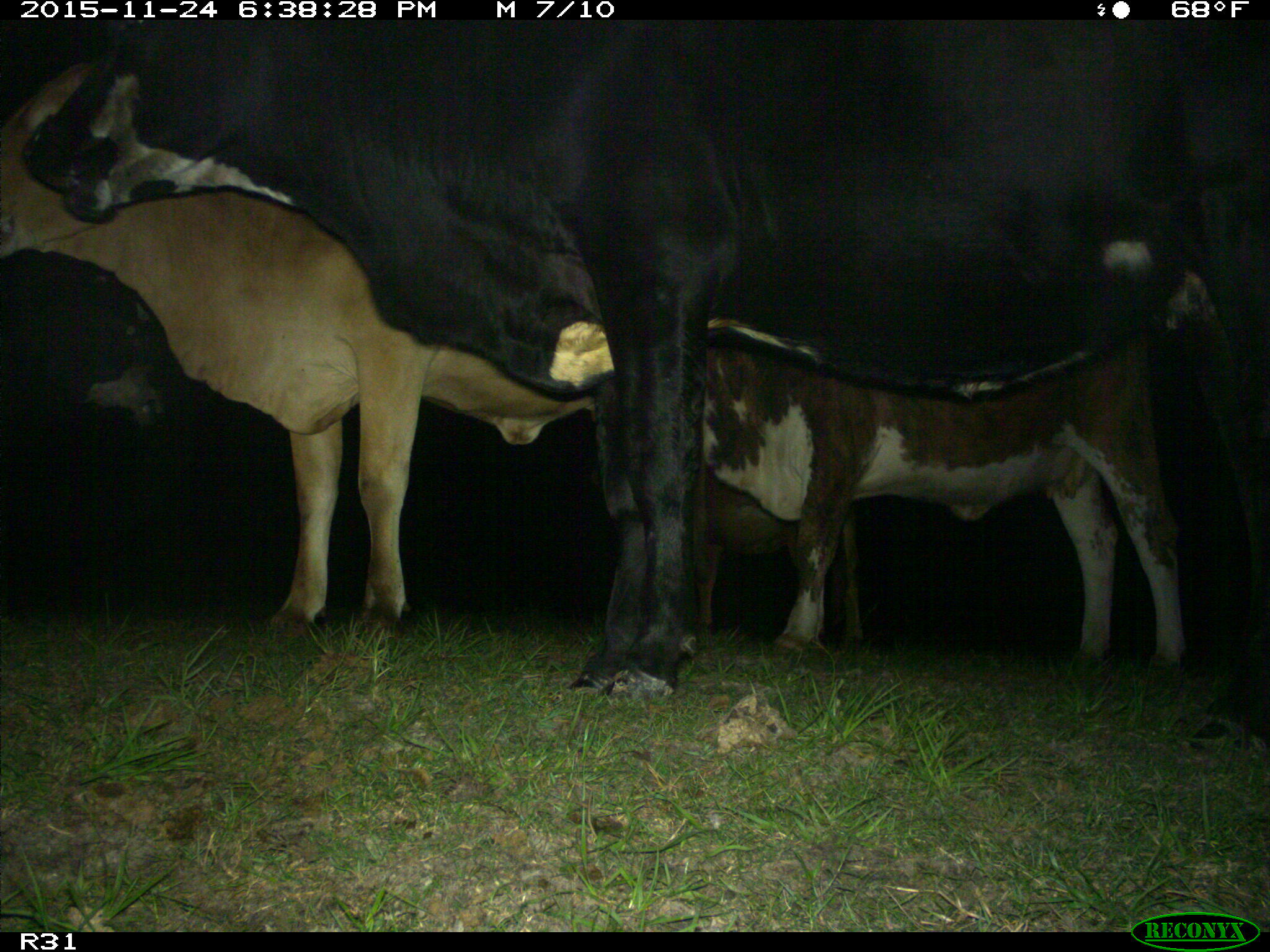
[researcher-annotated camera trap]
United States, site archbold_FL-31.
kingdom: Animalia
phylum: Chordata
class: Mammalia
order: Artiodactyla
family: Bovidae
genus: Bos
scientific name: Bos taurus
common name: domestic cow